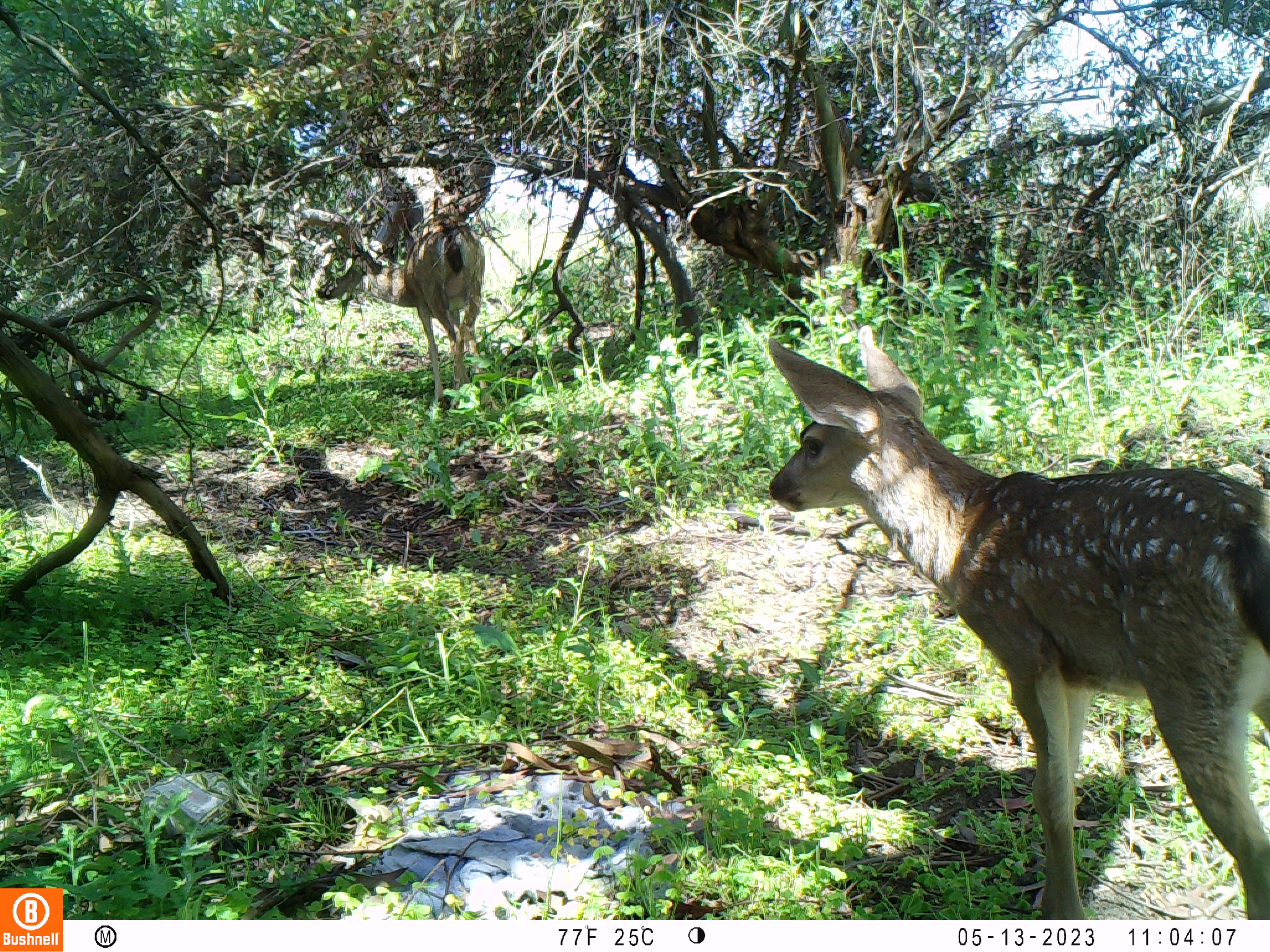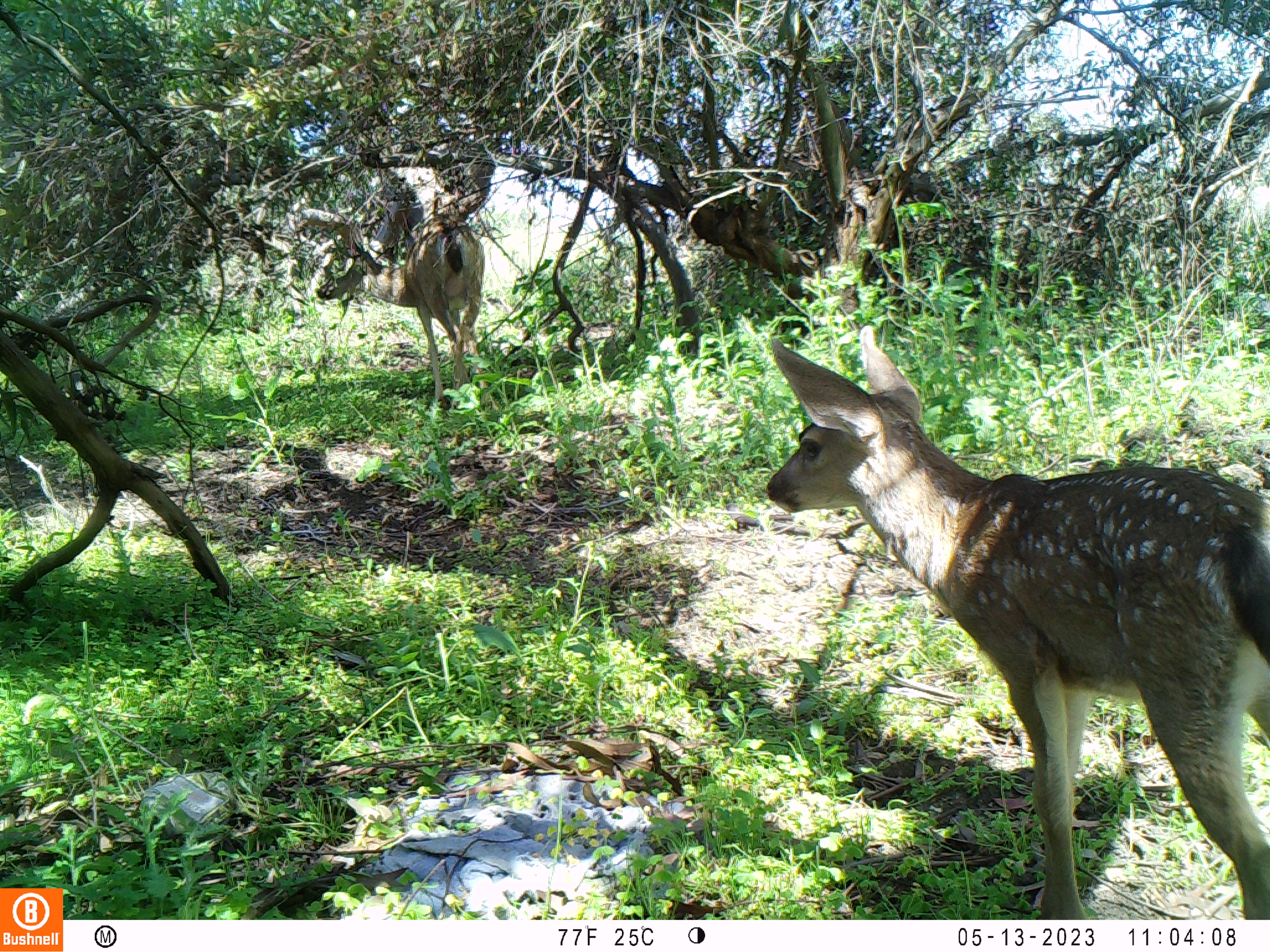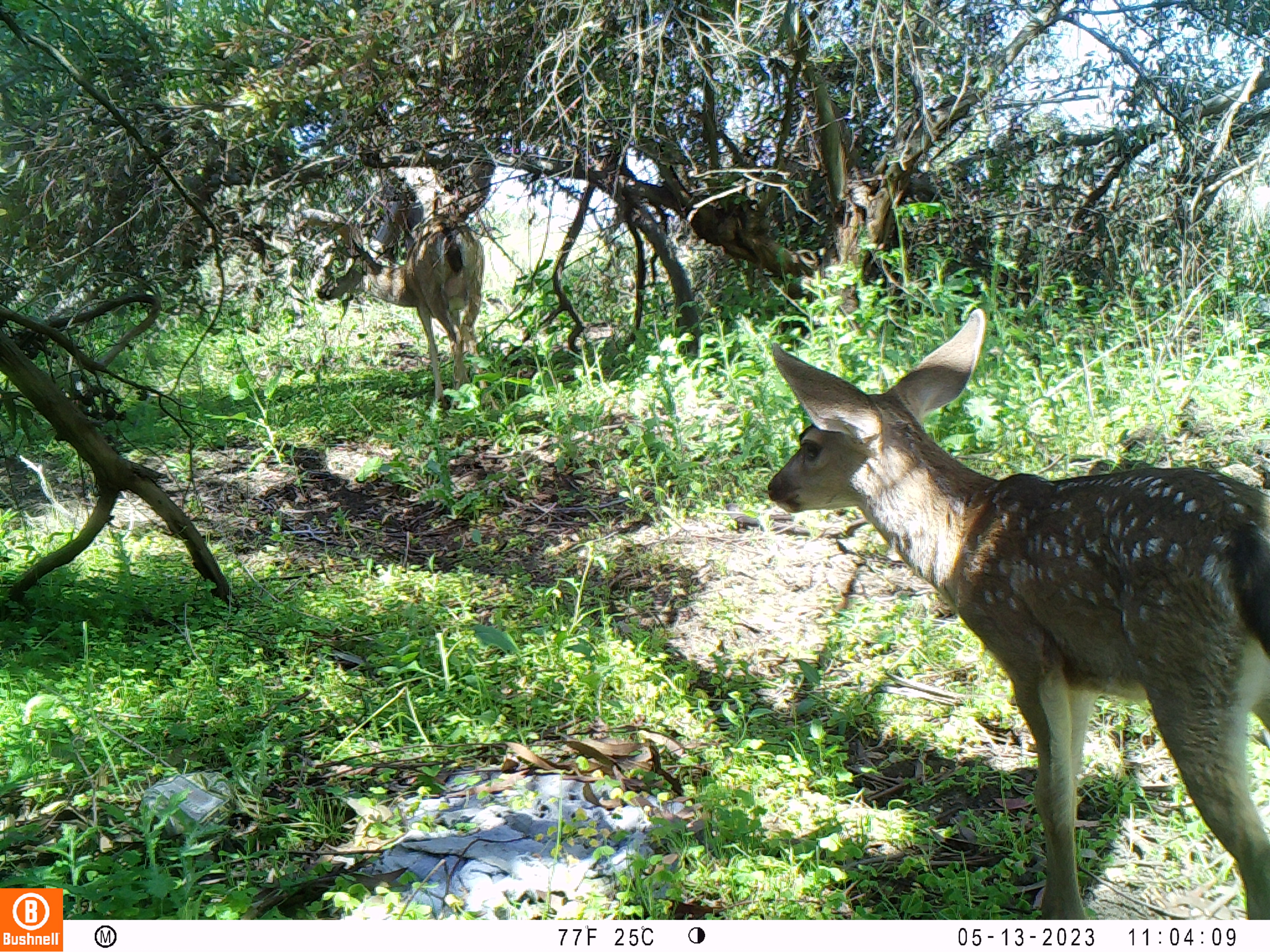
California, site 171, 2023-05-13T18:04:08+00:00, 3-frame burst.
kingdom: Animalia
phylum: Chordata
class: Mammalia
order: Artiodactyla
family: Cervidae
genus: Odocoileus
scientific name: Odocoileus hemionus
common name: mule deer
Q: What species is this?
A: Mule deer (Odocoileus hemionus).